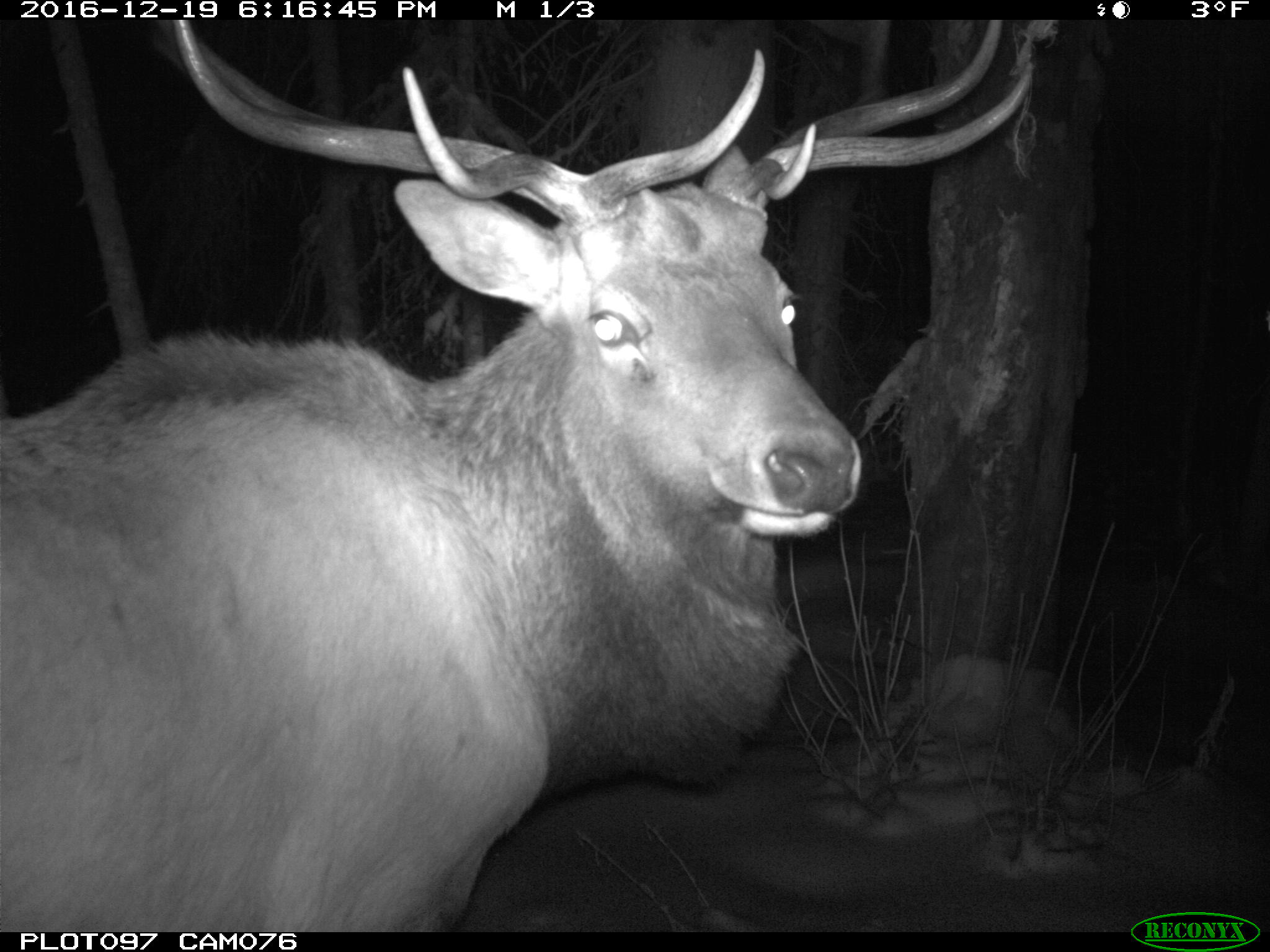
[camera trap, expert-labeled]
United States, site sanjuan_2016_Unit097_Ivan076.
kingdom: Animalia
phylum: Chordata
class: Mammalia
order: Artiodactyla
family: Cervidae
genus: Cervus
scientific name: Cervus elaphus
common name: red deer